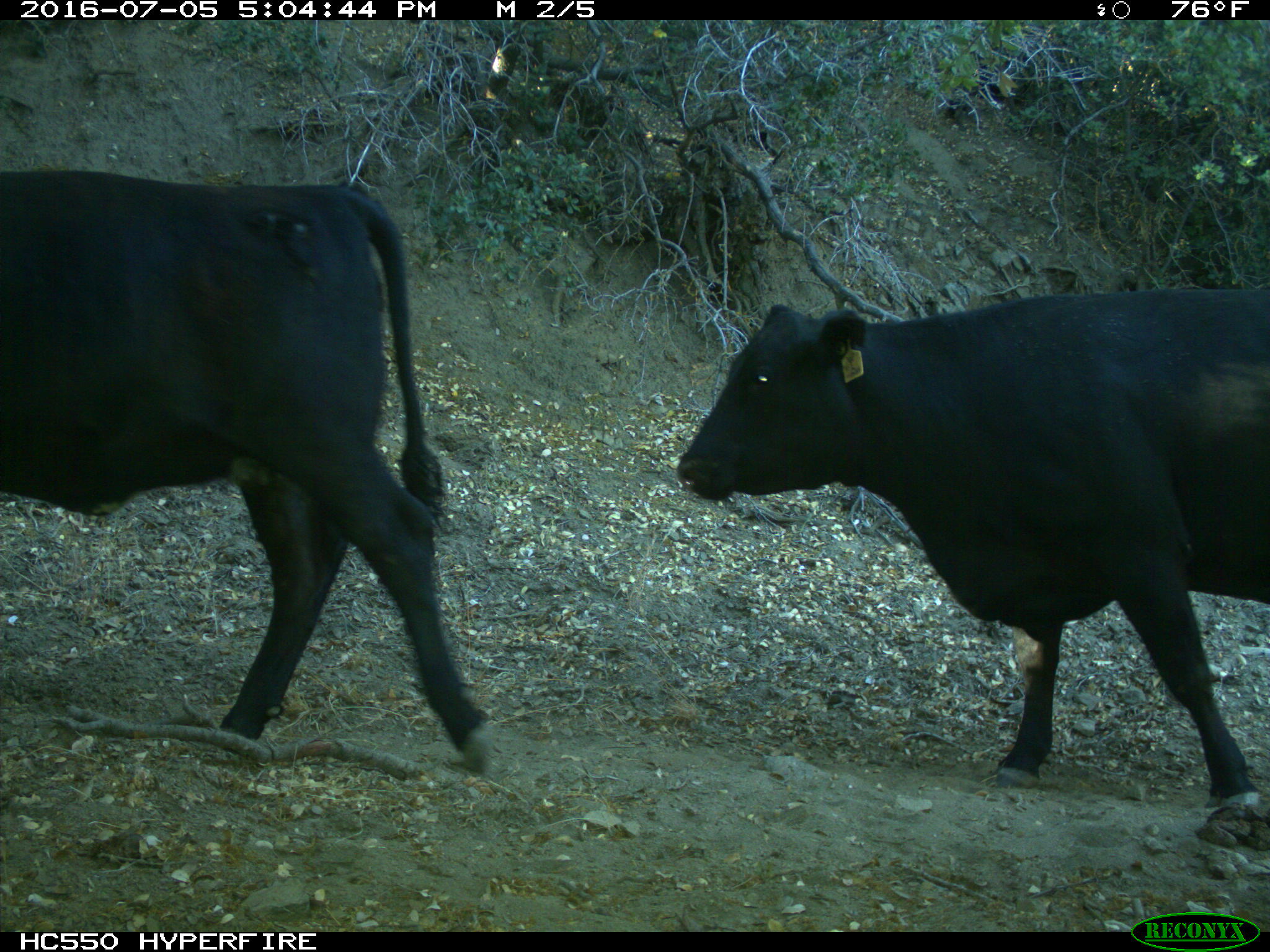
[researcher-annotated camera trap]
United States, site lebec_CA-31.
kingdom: Animalia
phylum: Chordata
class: Mammalia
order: Artiodactyla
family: Bovidae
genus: Bos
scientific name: Bos taurus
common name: domestic cow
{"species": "Bos taurus (domestic cow)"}